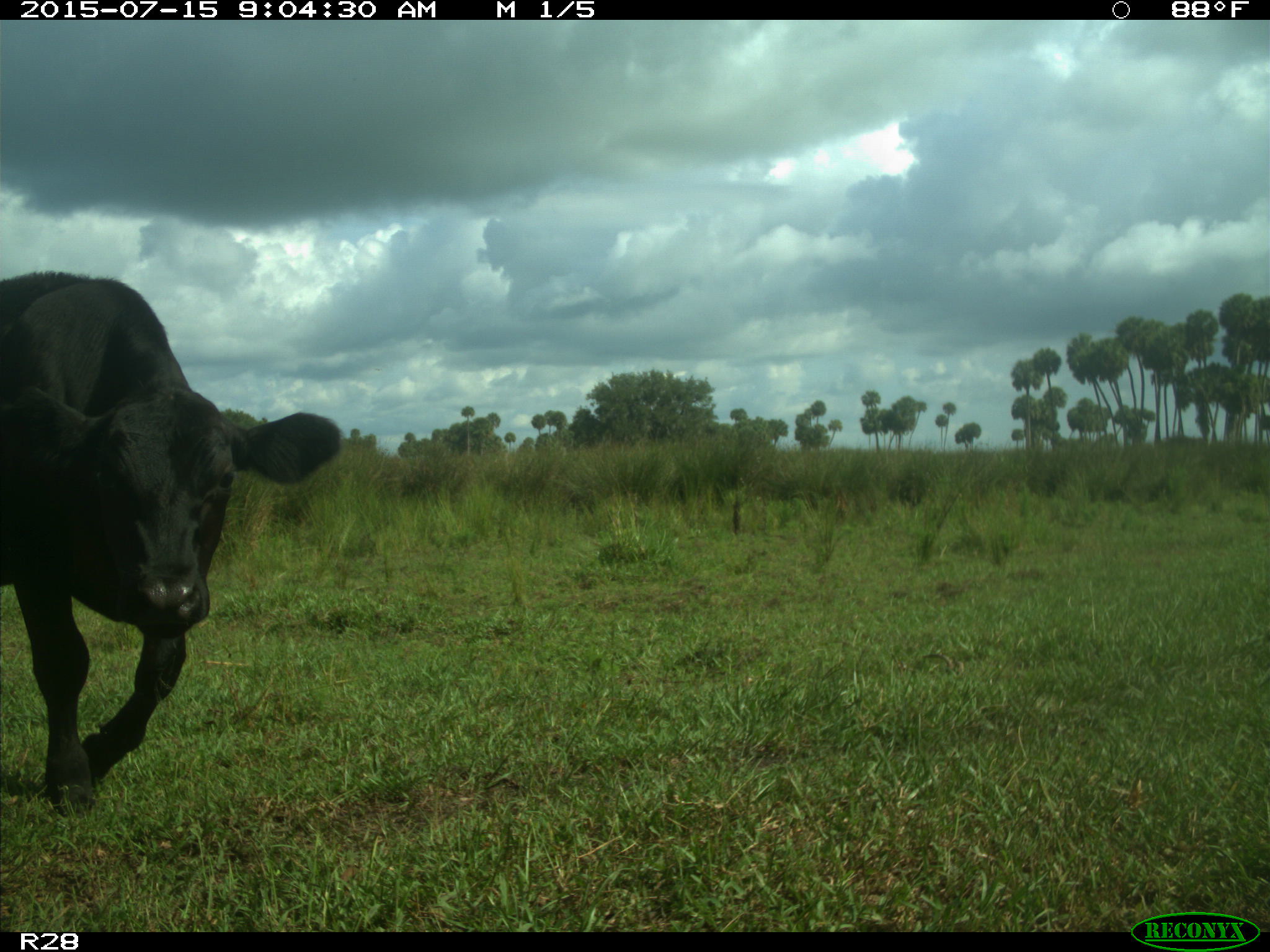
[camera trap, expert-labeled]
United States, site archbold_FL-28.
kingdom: Animalia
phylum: Chordata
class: Mammalia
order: Artiodactyla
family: Bovidae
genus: Bos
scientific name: Bos taurus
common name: domestic cow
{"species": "Bos taurus (domestic cow)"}